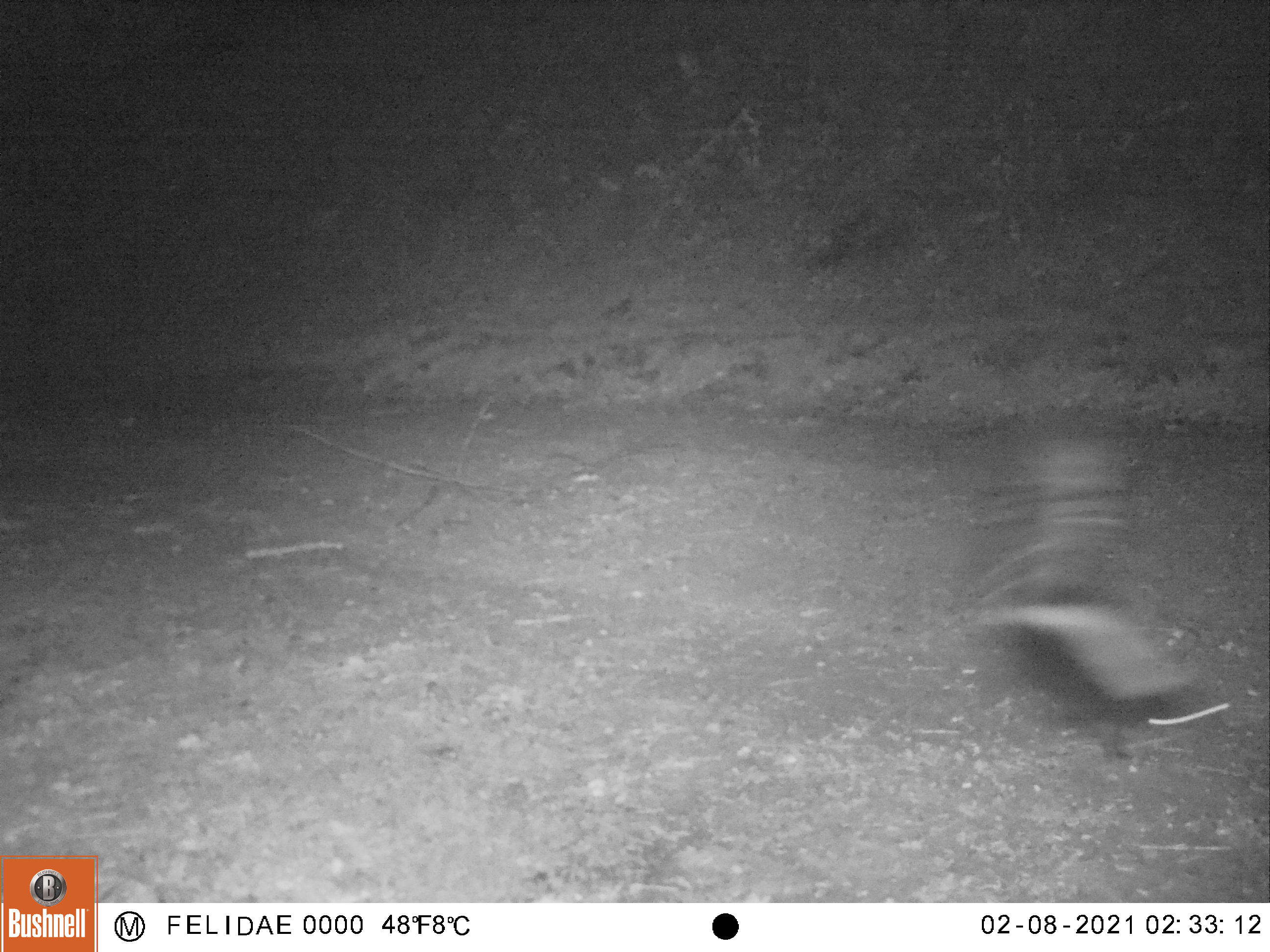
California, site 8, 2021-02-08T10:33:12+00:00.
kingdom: Animalia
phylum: Chordata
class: Mammalia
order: Carnivora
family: Mephitidae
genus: Mephitis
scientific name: Mephitis mephitis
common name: striped skunk